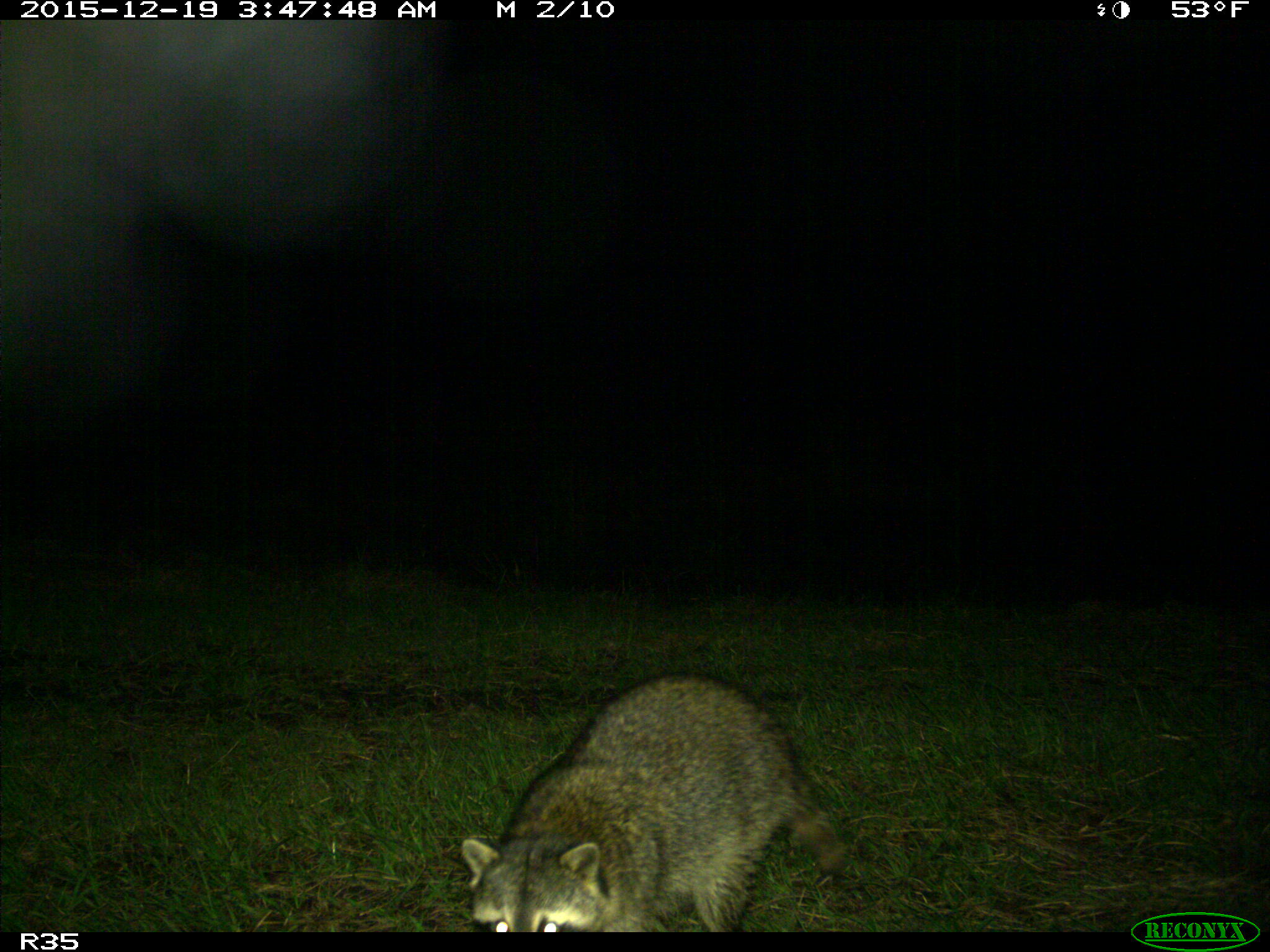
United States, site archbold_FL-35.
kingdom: Animalia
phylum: Chordata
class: Mammalia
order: Carnivora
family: Procyonidae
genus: Procyon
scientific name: Procyon lotor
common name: common raccoon